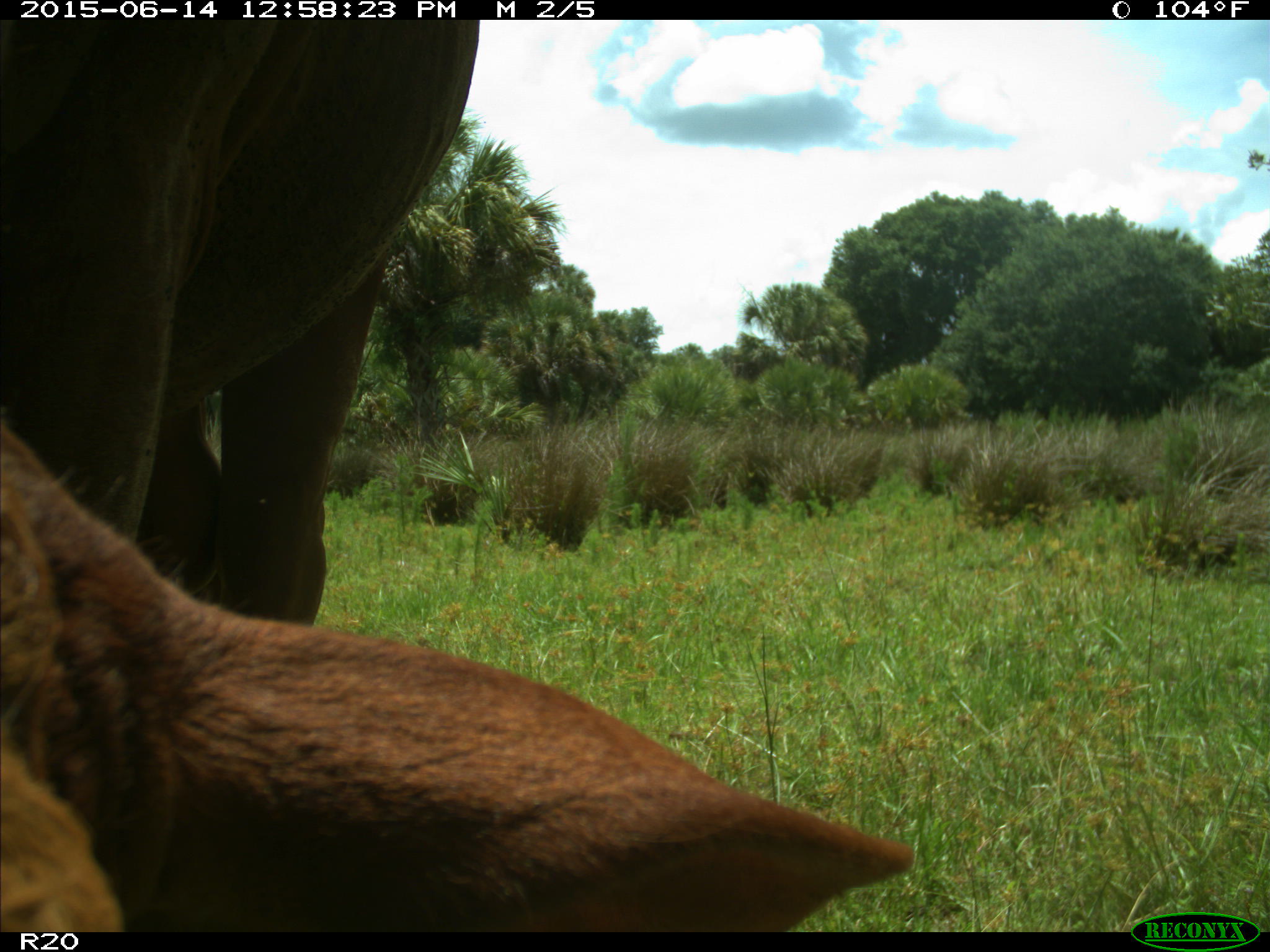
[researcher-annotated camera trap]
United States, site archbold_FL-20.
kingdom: Animalia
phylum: Chordata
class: Mammalia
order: Artiodactyla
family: Bovidae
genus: Bos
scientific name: Bos taurus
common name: domestic cow